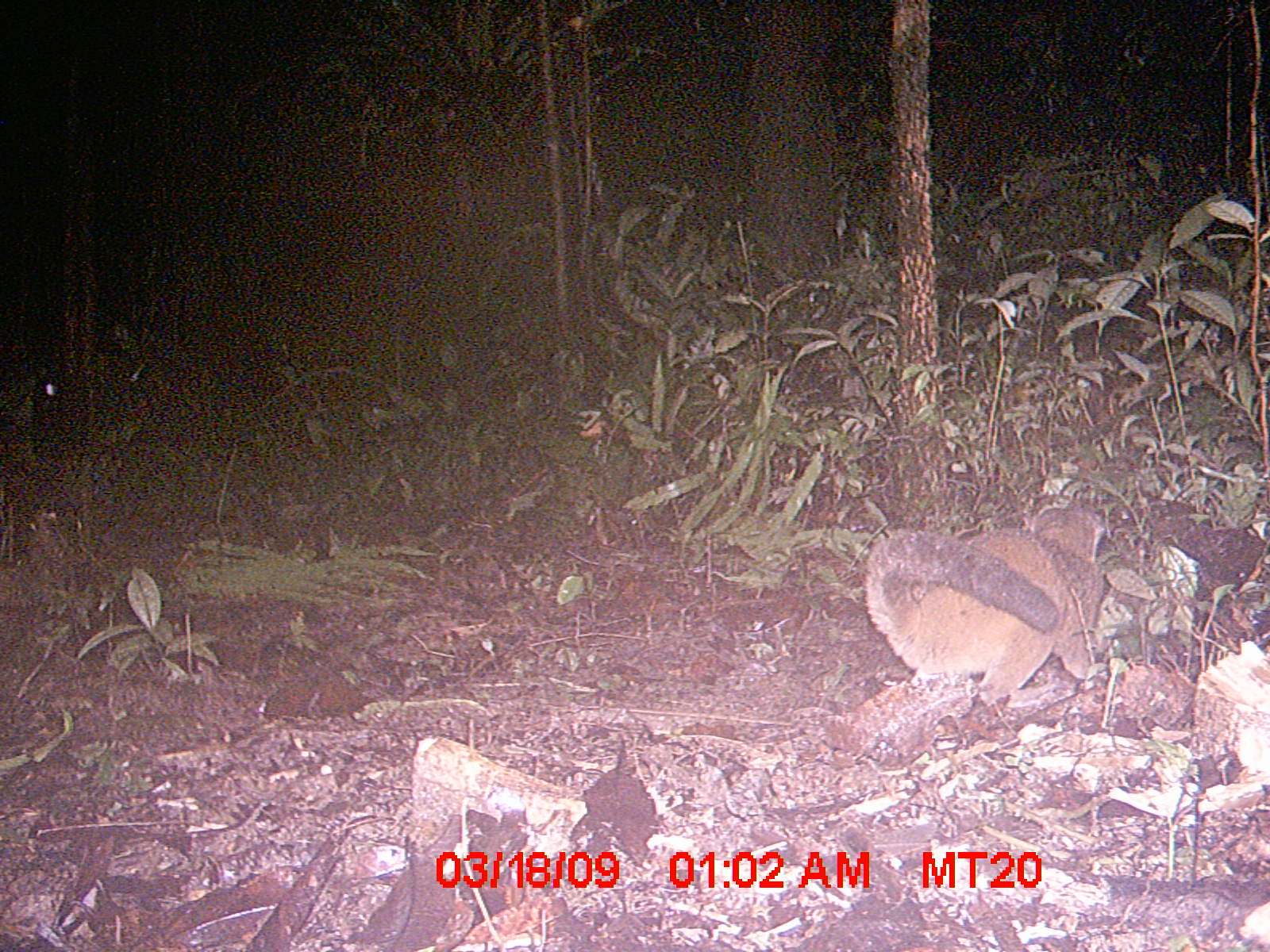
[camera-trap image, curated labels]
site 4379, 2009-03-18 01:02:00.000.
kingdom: Animalia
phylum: Chordata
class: Mammalia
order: Primates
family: Lemuridae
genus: Lemur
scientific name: Lemur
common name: ring-tailed lemurs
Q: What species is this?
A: Lemur (ring-tailed lemurs).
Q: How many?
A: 1.